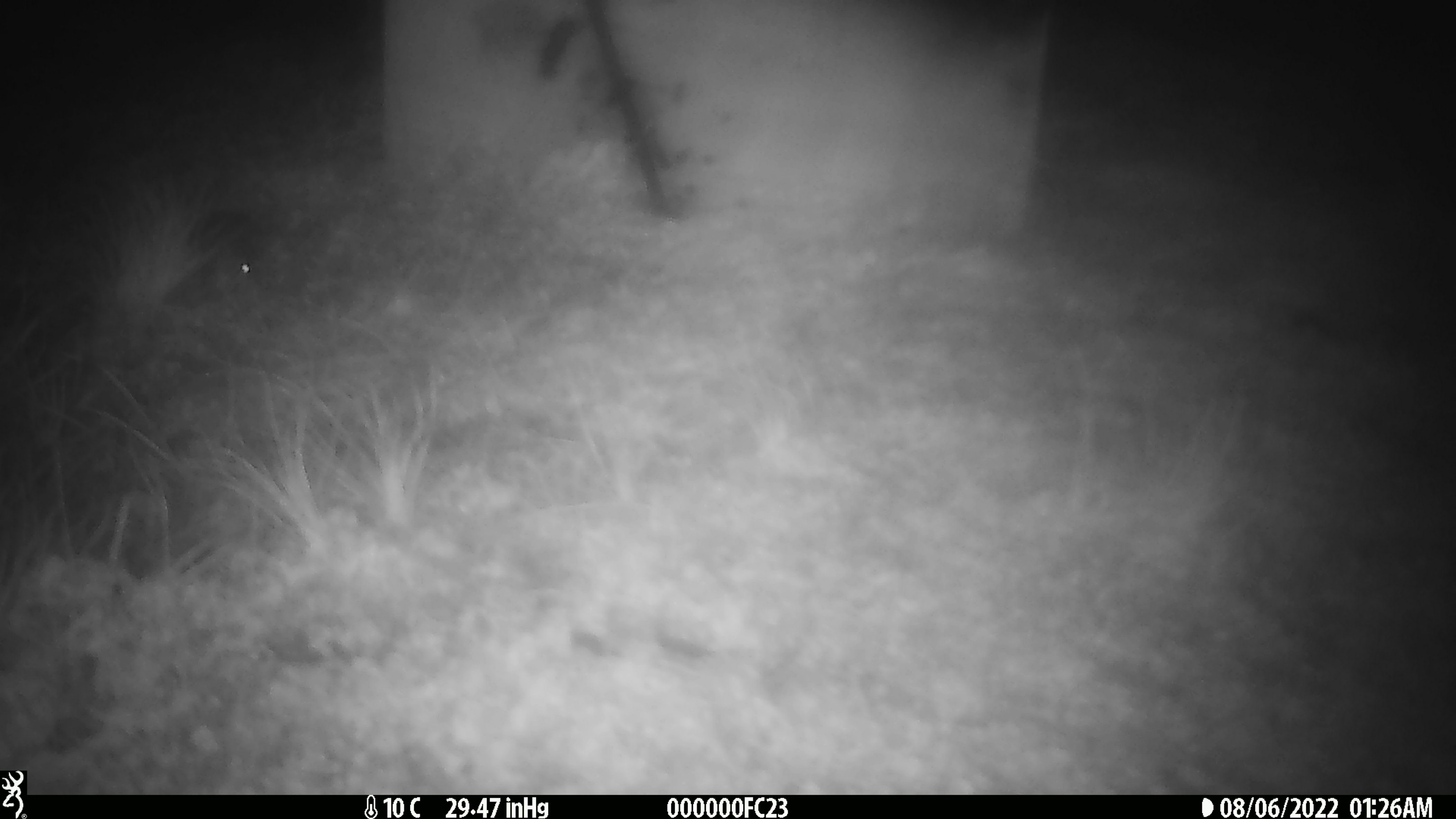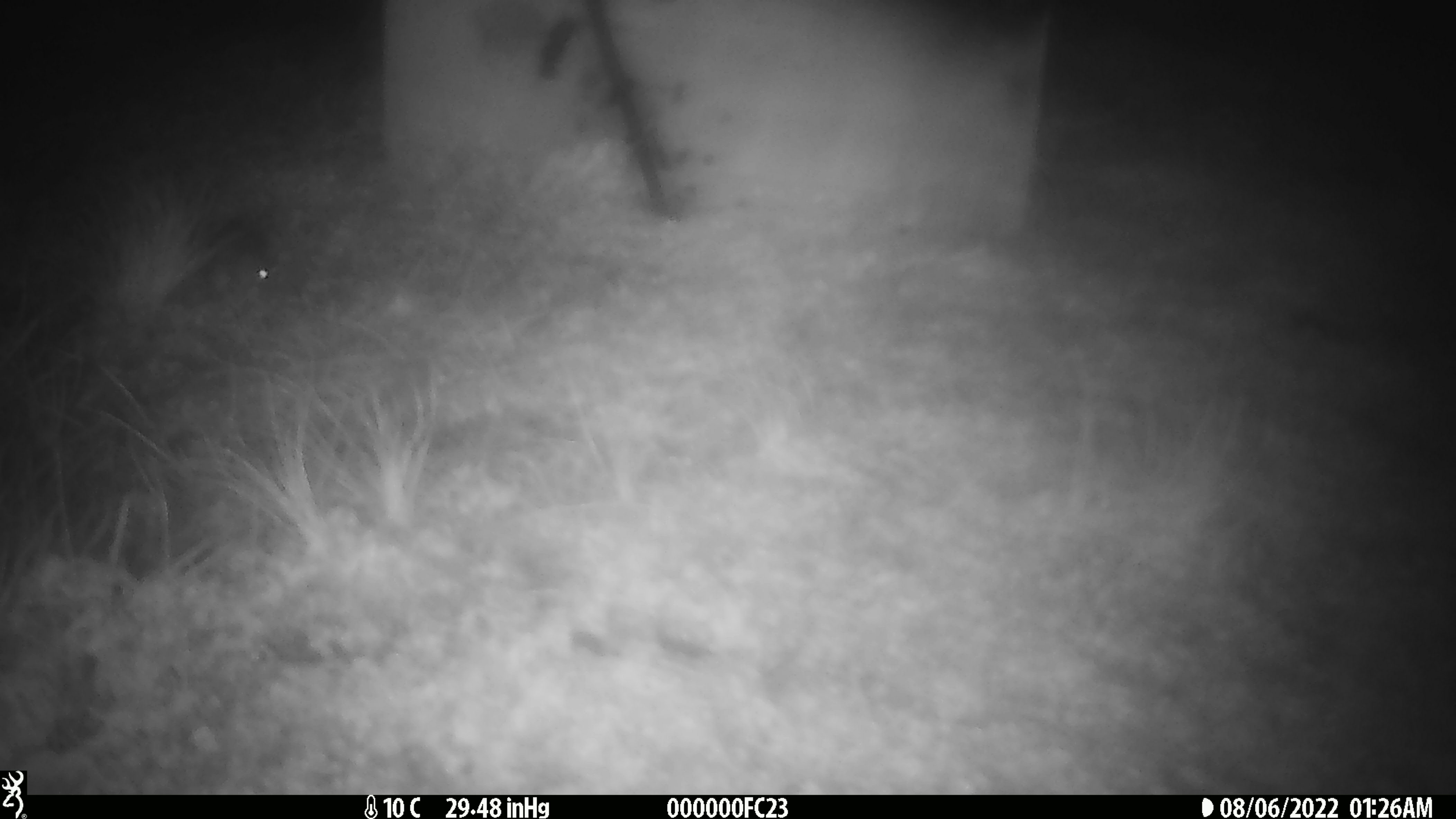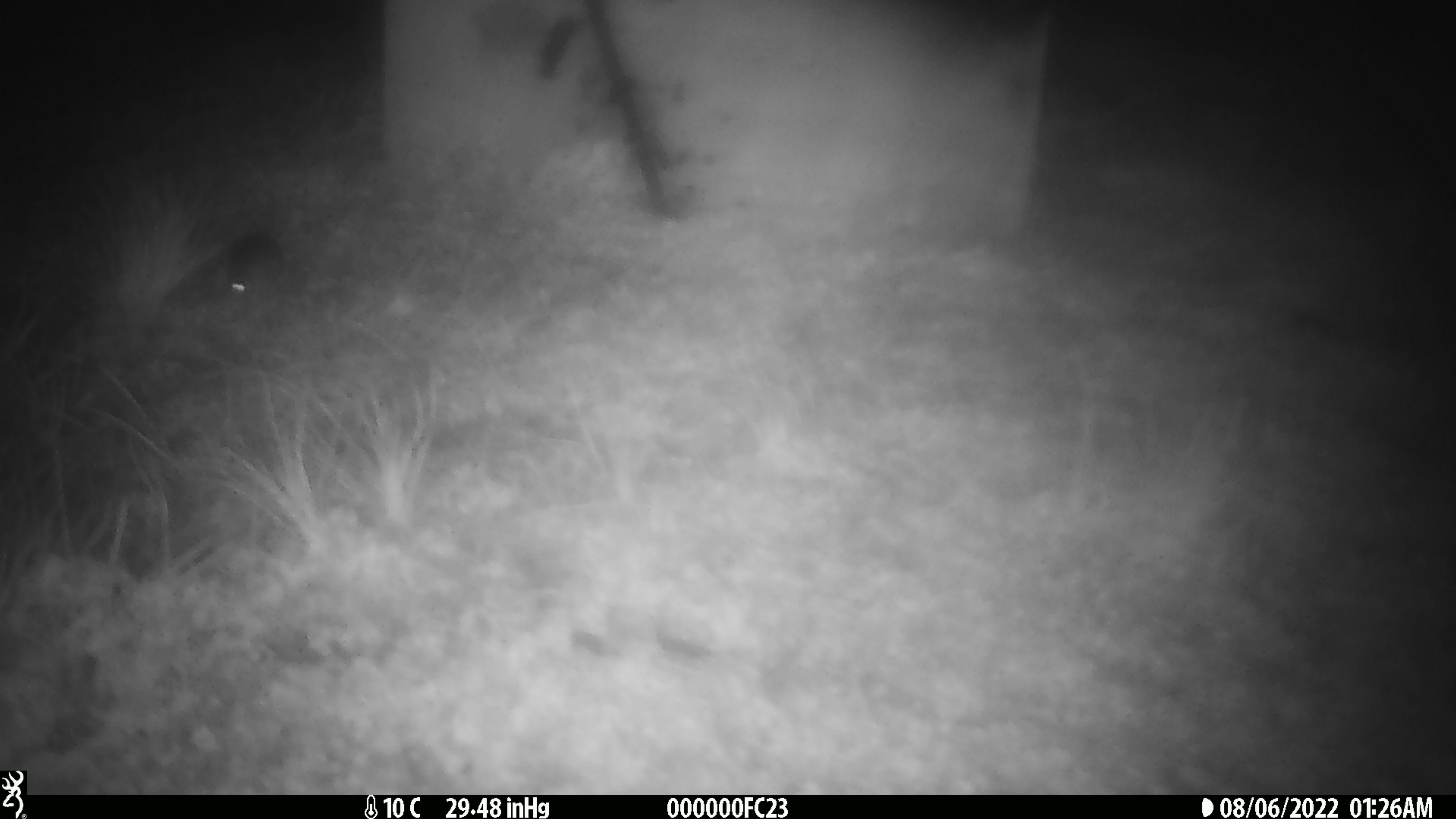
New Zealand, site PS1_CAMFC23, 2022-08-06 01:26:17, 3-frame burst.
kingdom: Animalia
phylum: Chordata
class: Mammalia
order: Rodentia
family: Muridae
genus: Mus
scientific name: Mus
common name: mouse